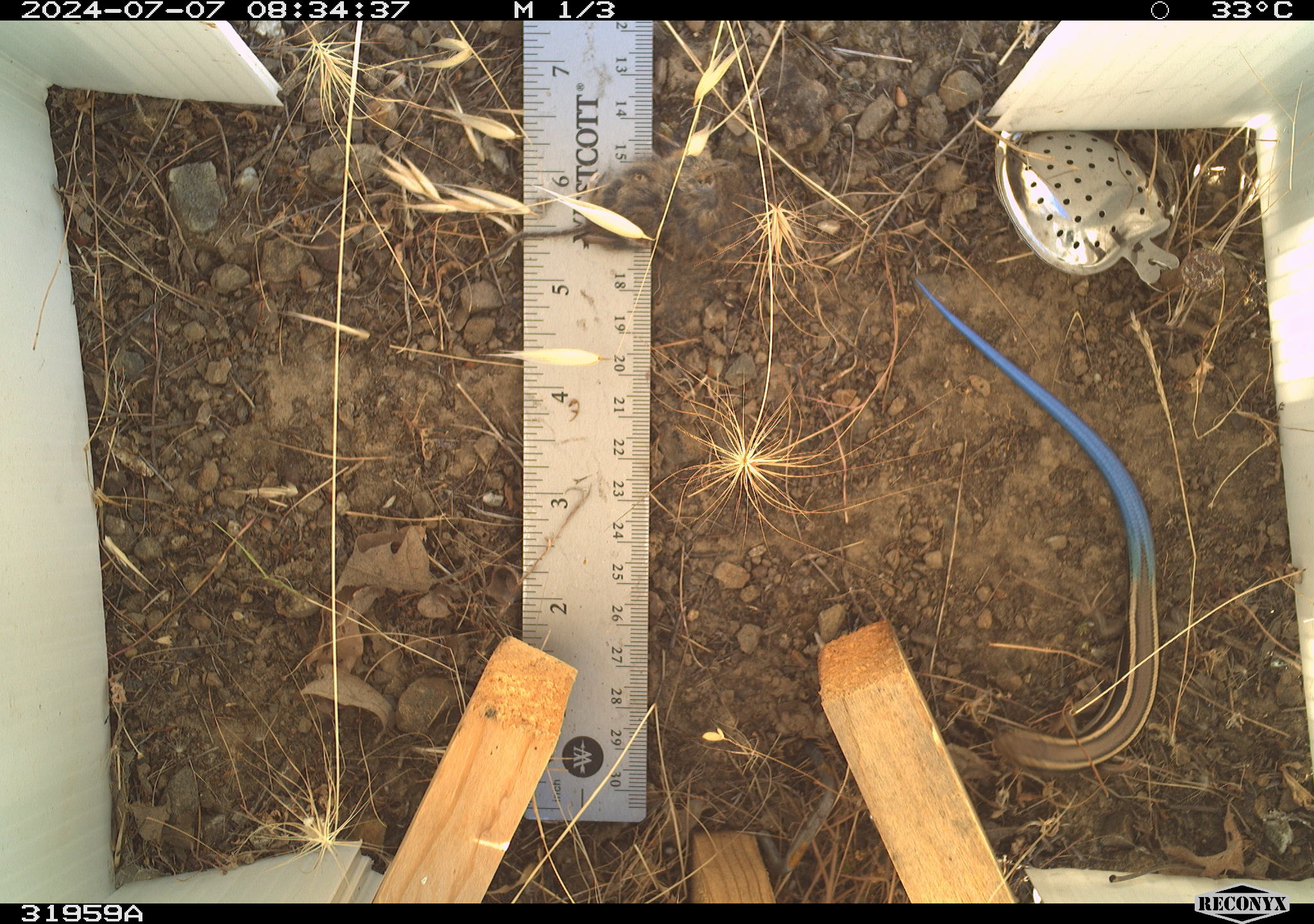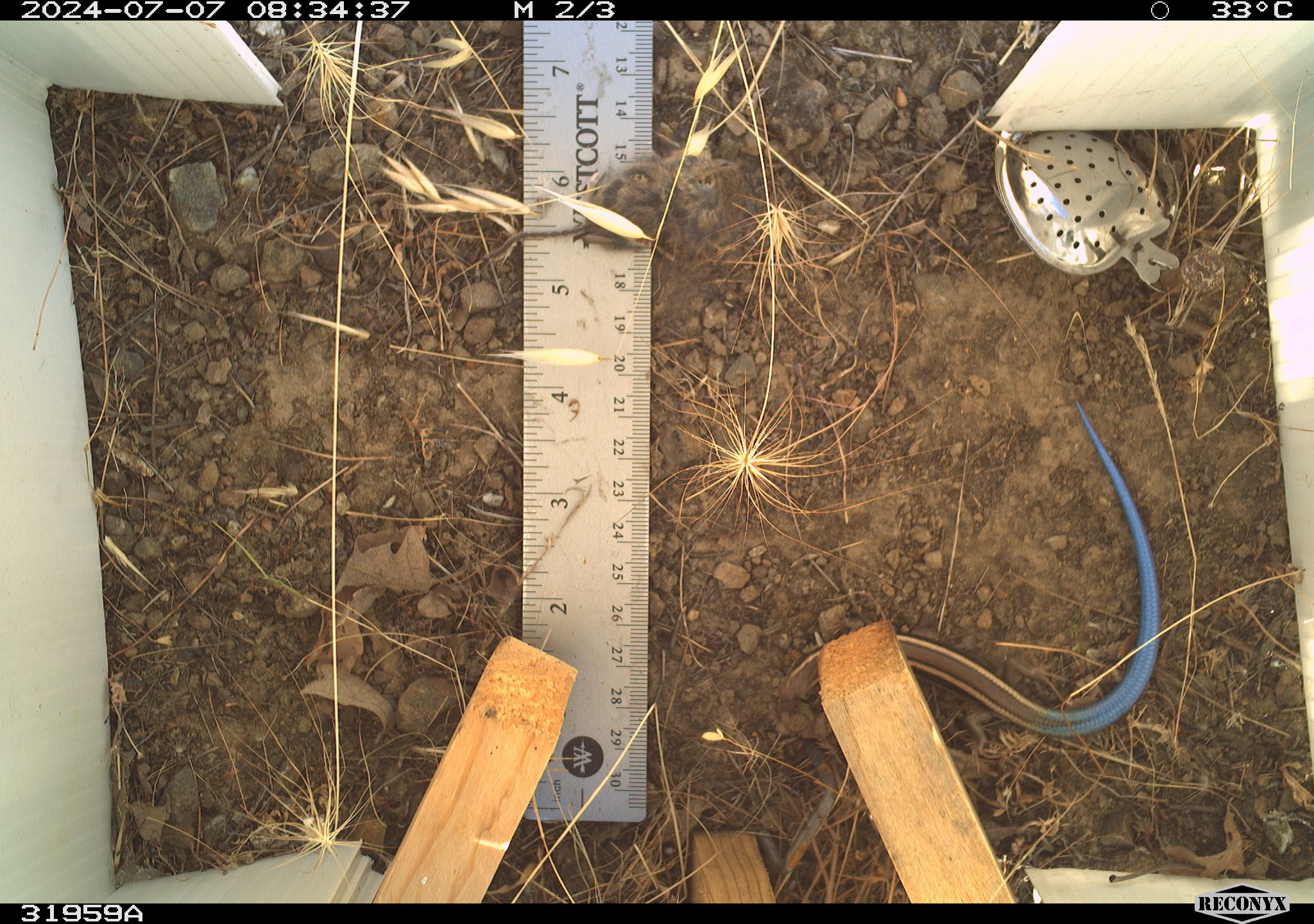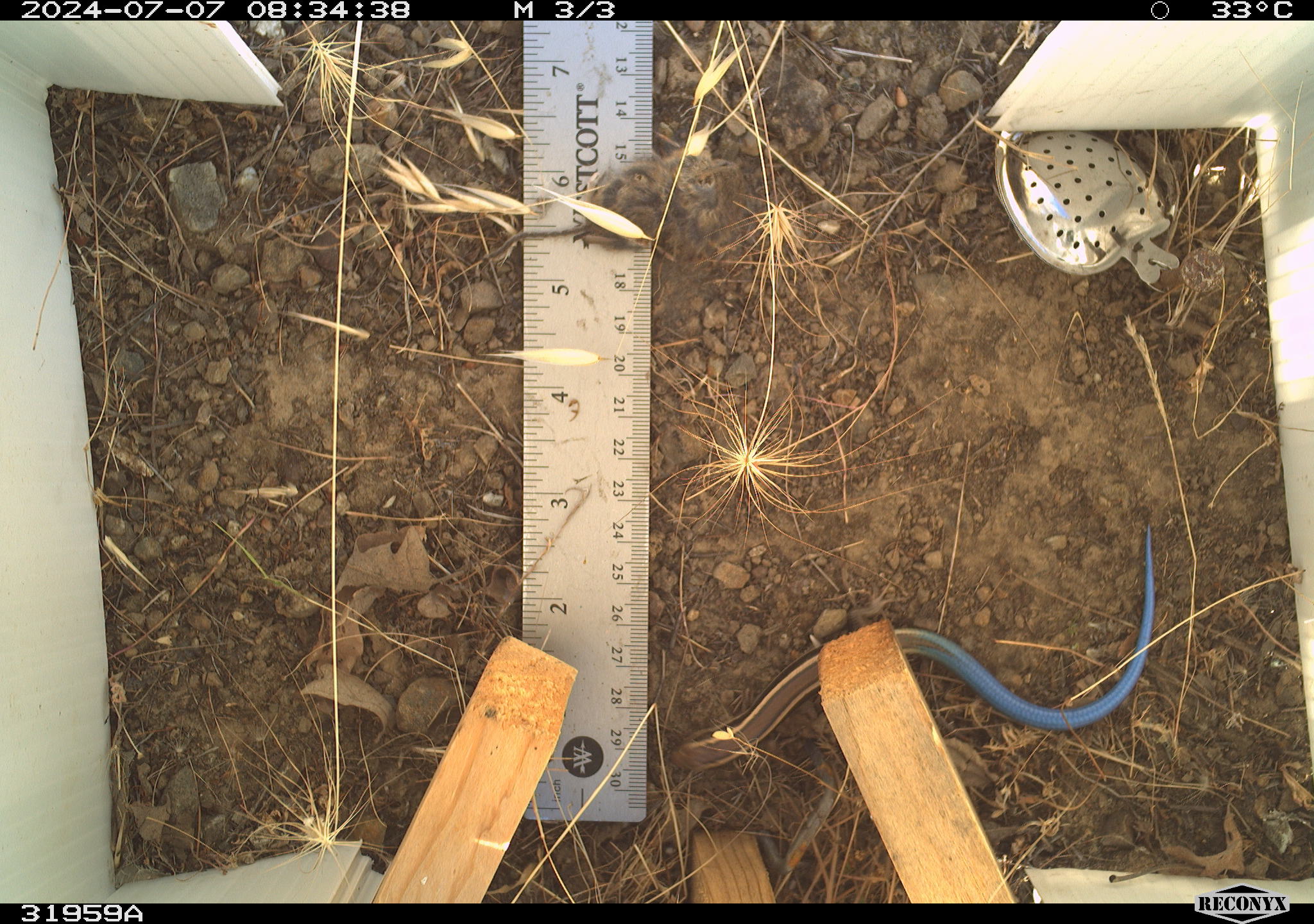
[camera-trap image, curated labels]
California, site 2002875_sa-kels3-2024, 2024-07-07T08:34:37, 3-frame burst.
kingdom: Animalia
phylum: Chordata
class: Reptilia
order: Squamata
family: Scincidae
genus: Plestiodon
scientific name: Plestiodon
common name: blue-tailed skinks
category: plestiodon species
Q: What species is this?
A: Plestiodon species (blue-tailed skinks) (Plestiodon).